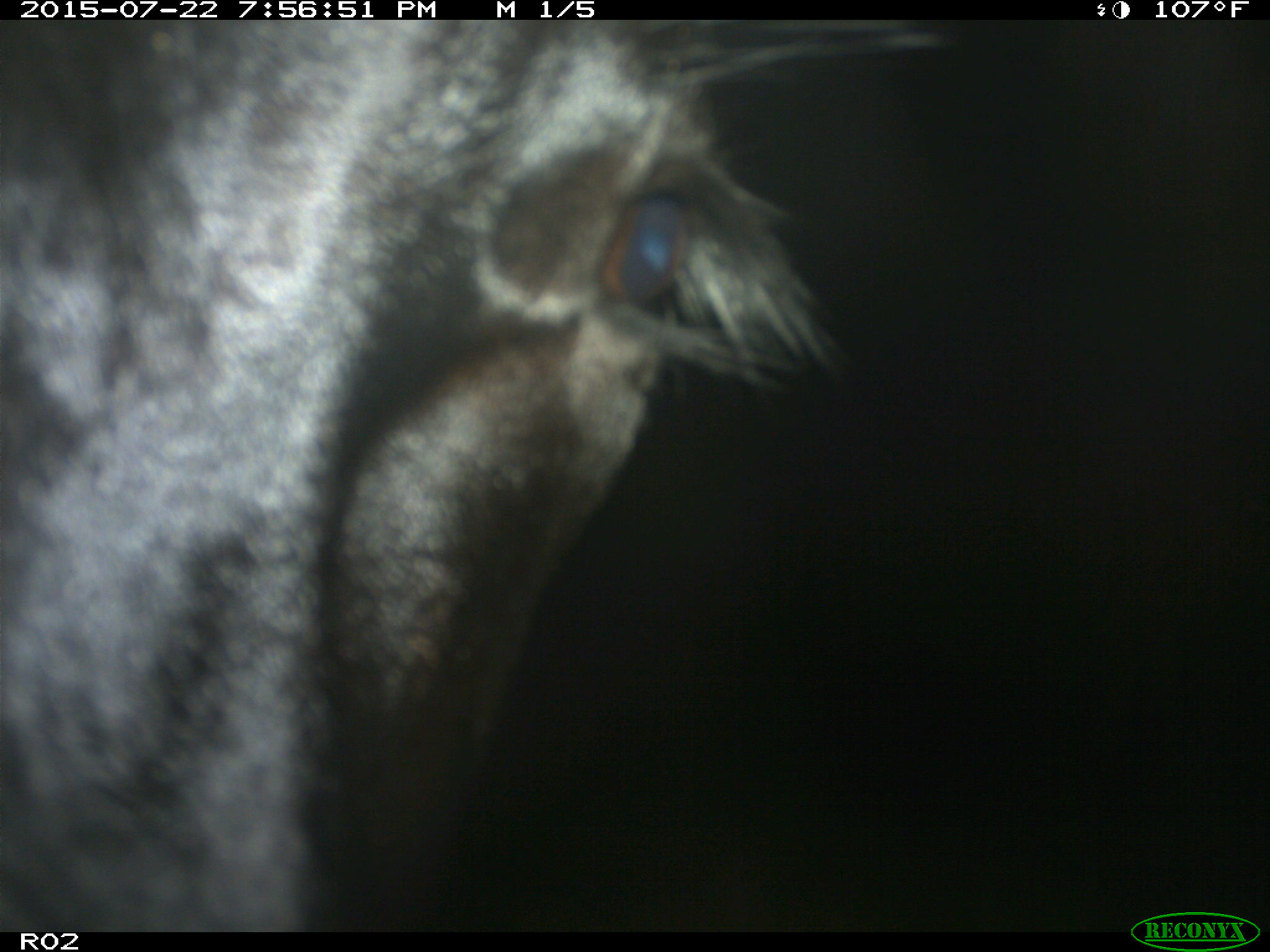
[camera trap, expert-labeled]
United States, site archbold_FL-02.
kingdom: Animalia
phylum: Chordata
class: Mammalia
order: Artiodactyla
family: Bovidae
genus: Bos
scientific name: Bos taurus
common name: domestic cow